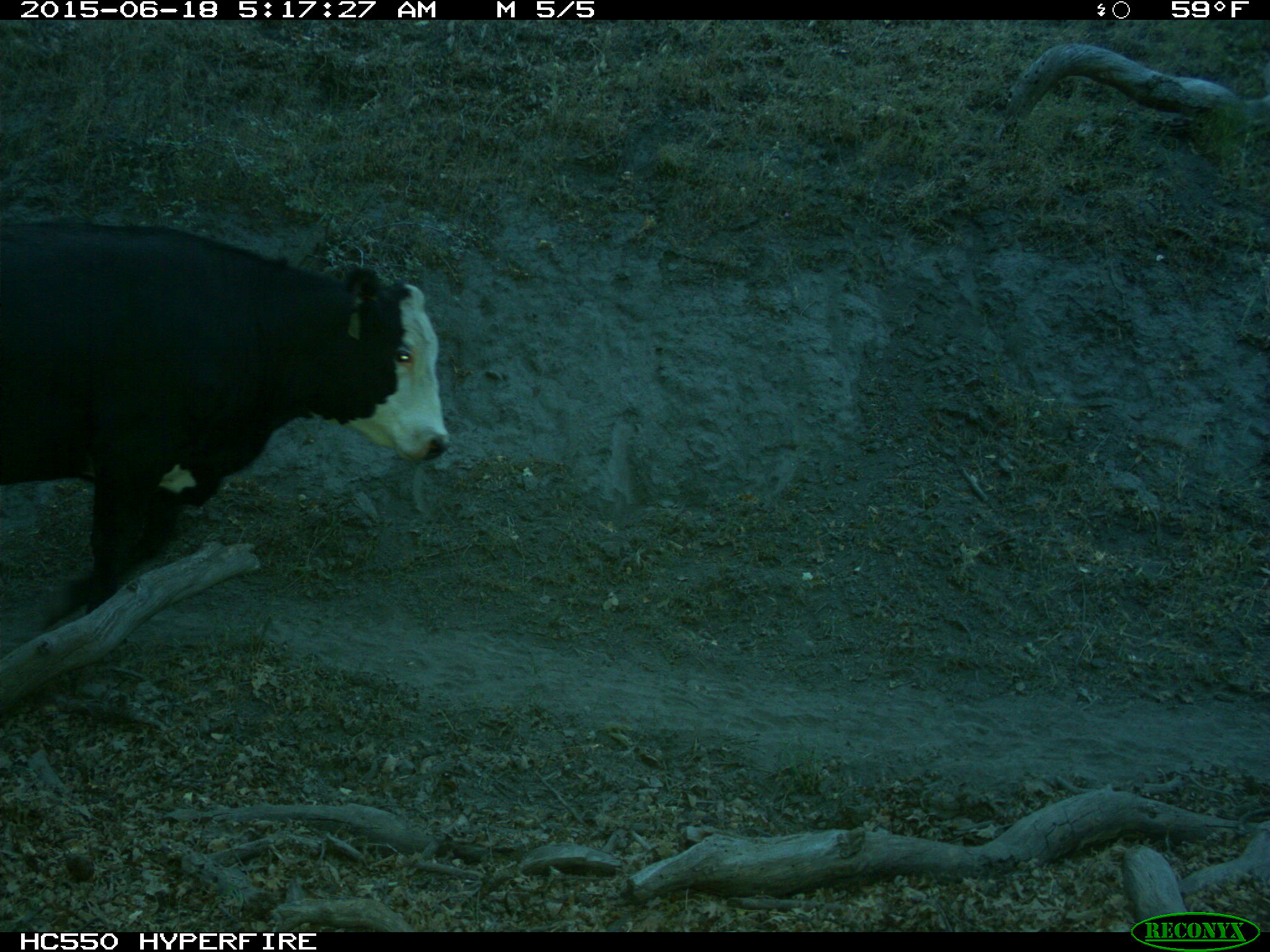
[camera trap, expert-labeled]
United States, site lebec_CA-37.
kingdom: Animalia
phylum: Chordata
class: Mammalia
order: Artiodactyla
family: Bovidae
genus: Bos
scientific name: Bos taurus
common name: domestic cow